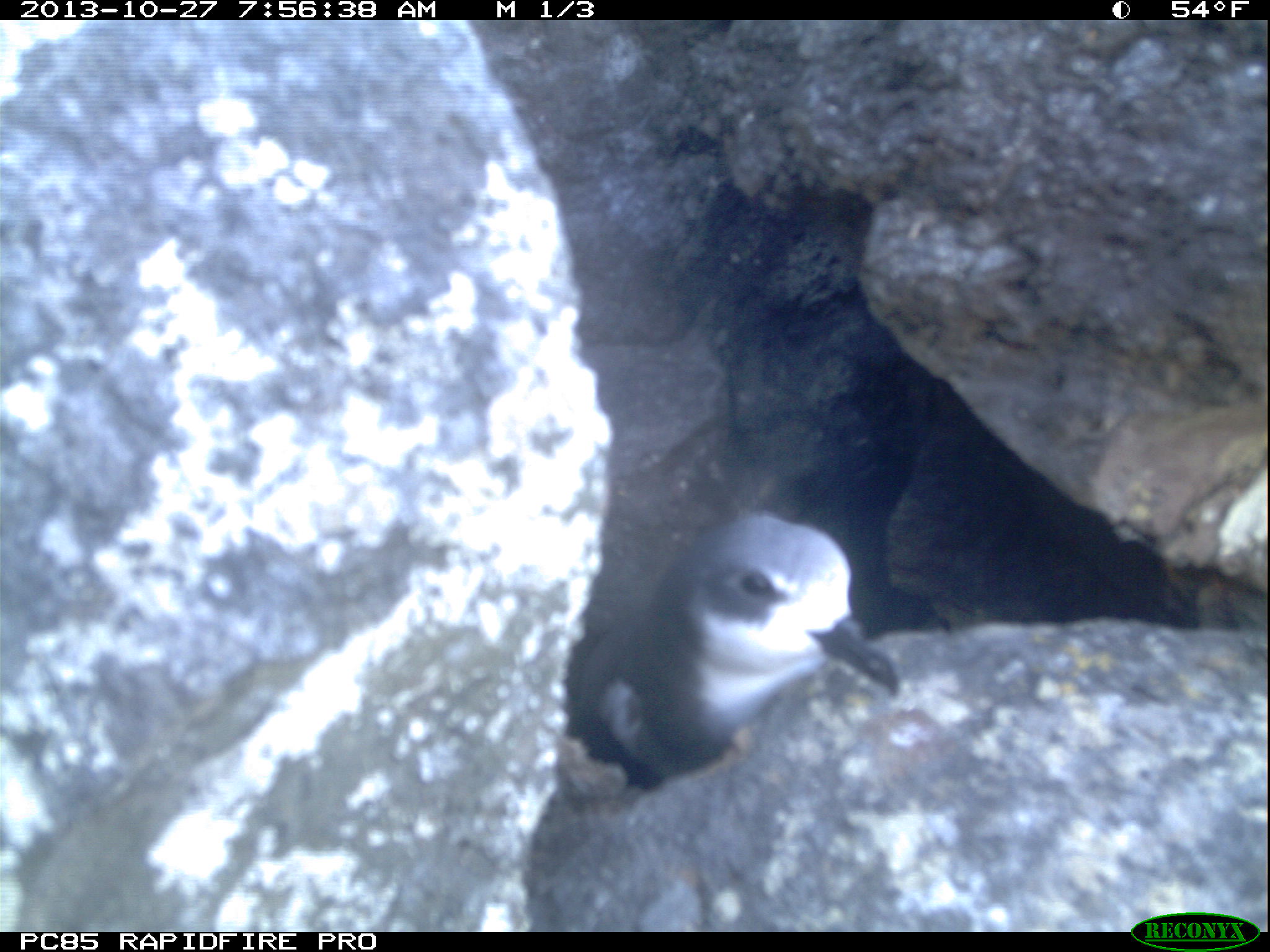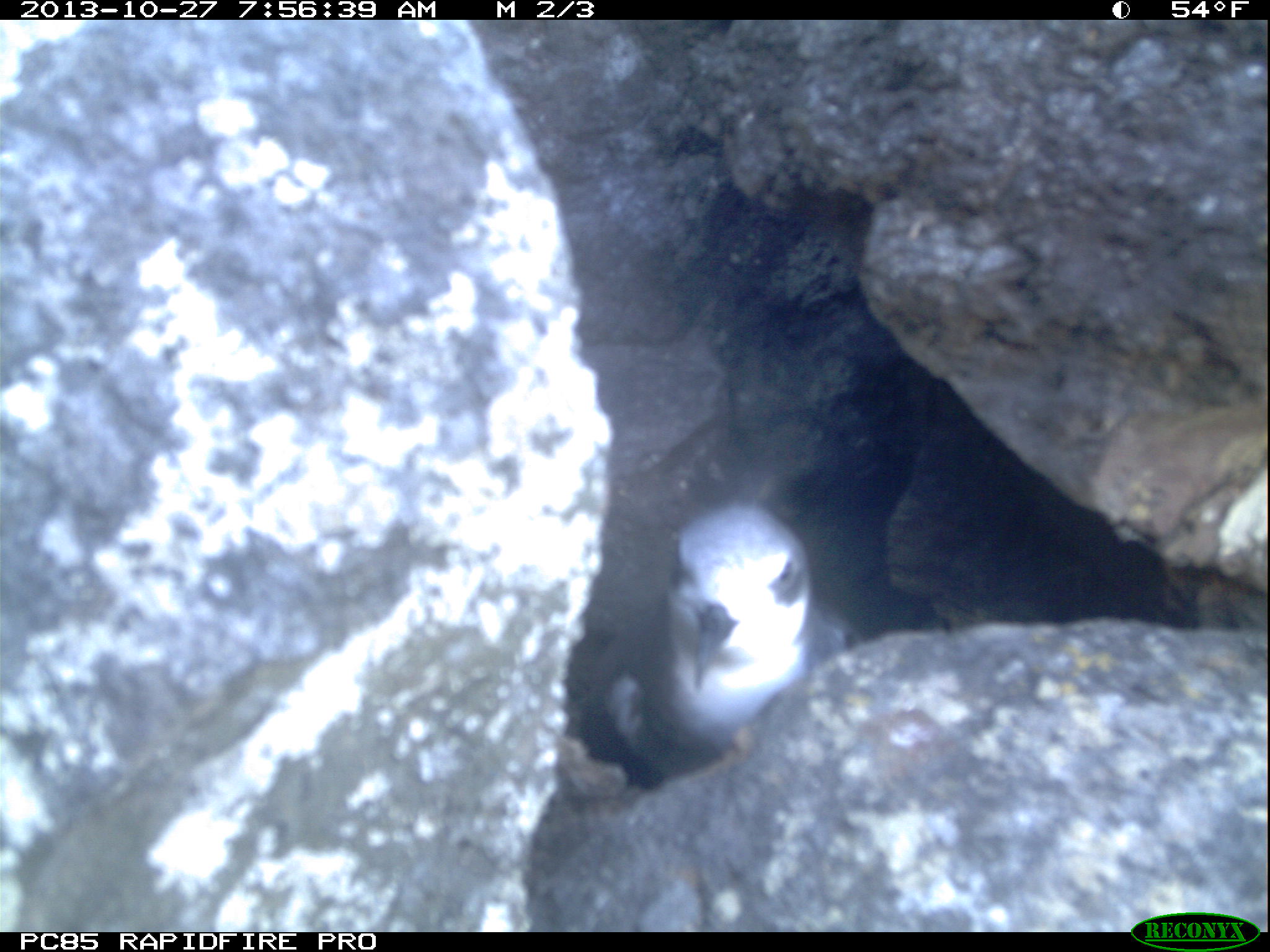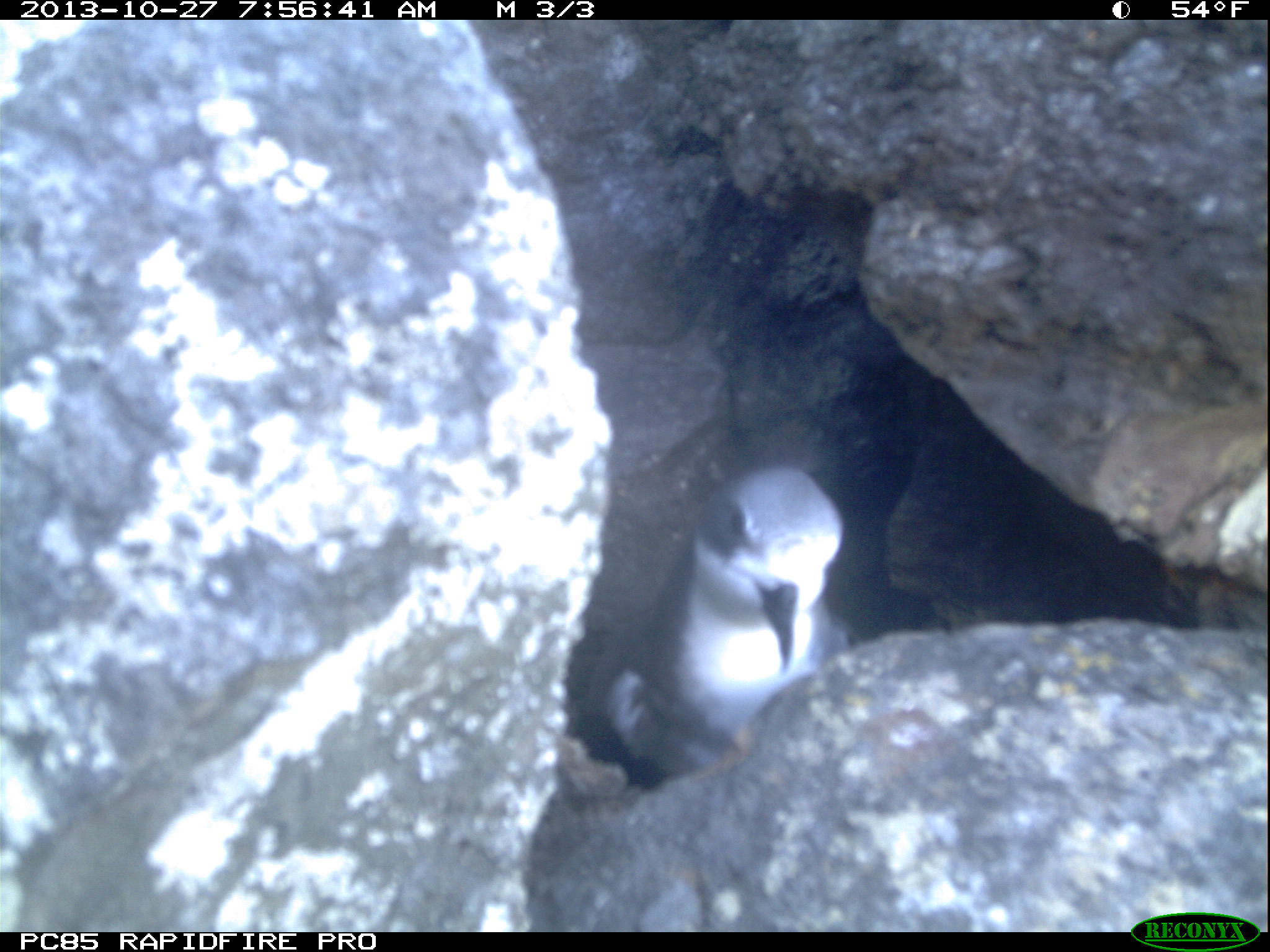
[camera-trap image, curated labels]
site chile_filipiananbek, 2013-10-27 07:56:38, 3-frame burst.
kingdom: Animalia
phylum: Chordata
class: Aves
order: Procellariiformes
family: Procellariidae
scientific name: Procellariidae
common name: petrel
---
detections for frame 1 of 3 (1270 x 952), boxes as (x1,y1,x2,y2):
petrel: (556,497,907,795)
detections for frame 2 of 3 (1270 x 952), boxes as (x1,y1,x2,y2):
petrel: (519,482,855,791)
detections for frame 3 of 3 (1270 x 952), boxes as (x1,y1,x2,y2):
petrel: (583,436,865,780)